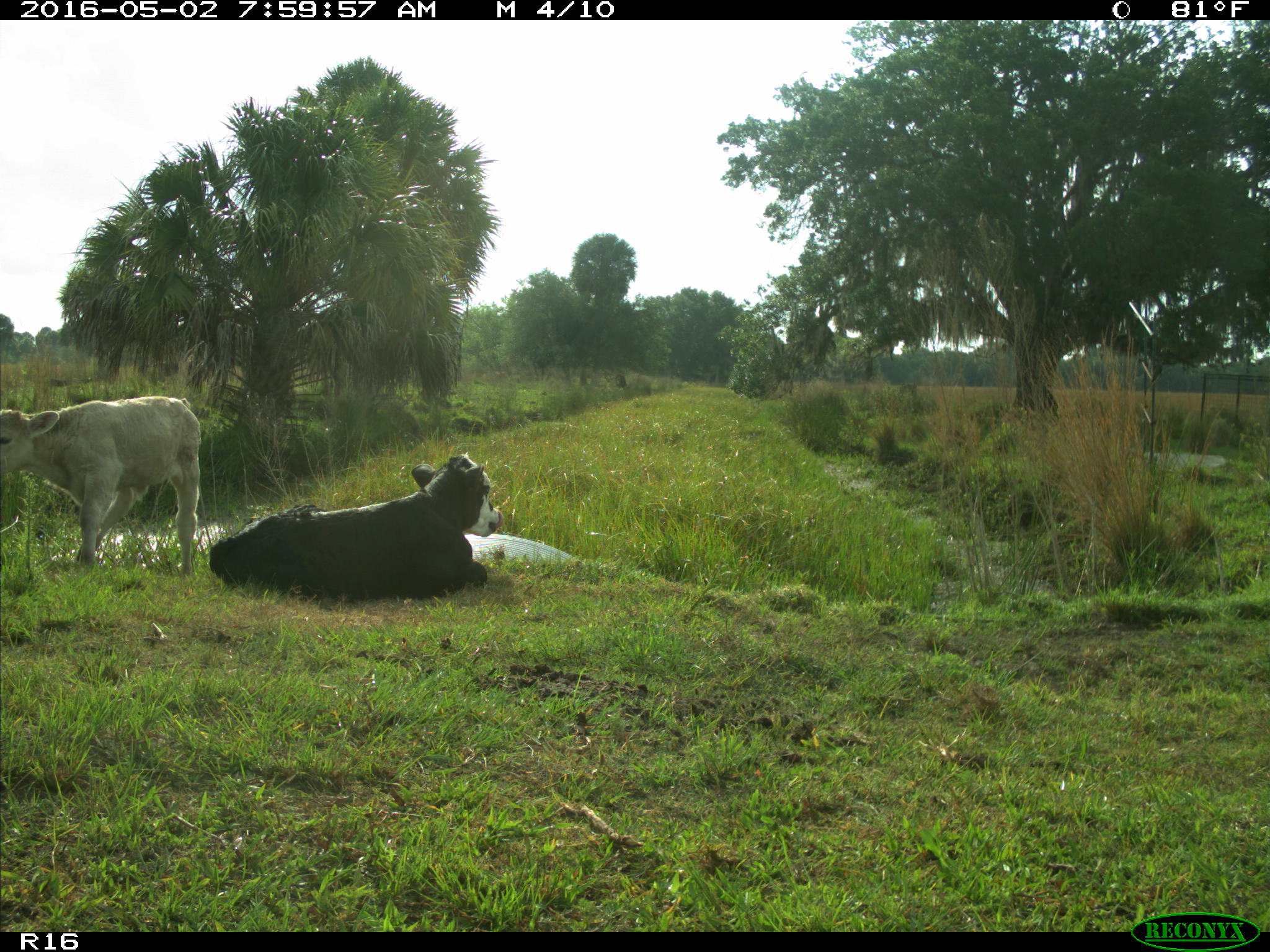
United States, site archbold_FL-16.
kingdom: Animalia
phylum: Chordata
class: Mammalia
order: Artiodactyla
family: Bovidae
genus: Bos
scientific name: Bos taurus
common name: domestic cow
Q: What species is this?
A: Bos taurus (domestic cow).